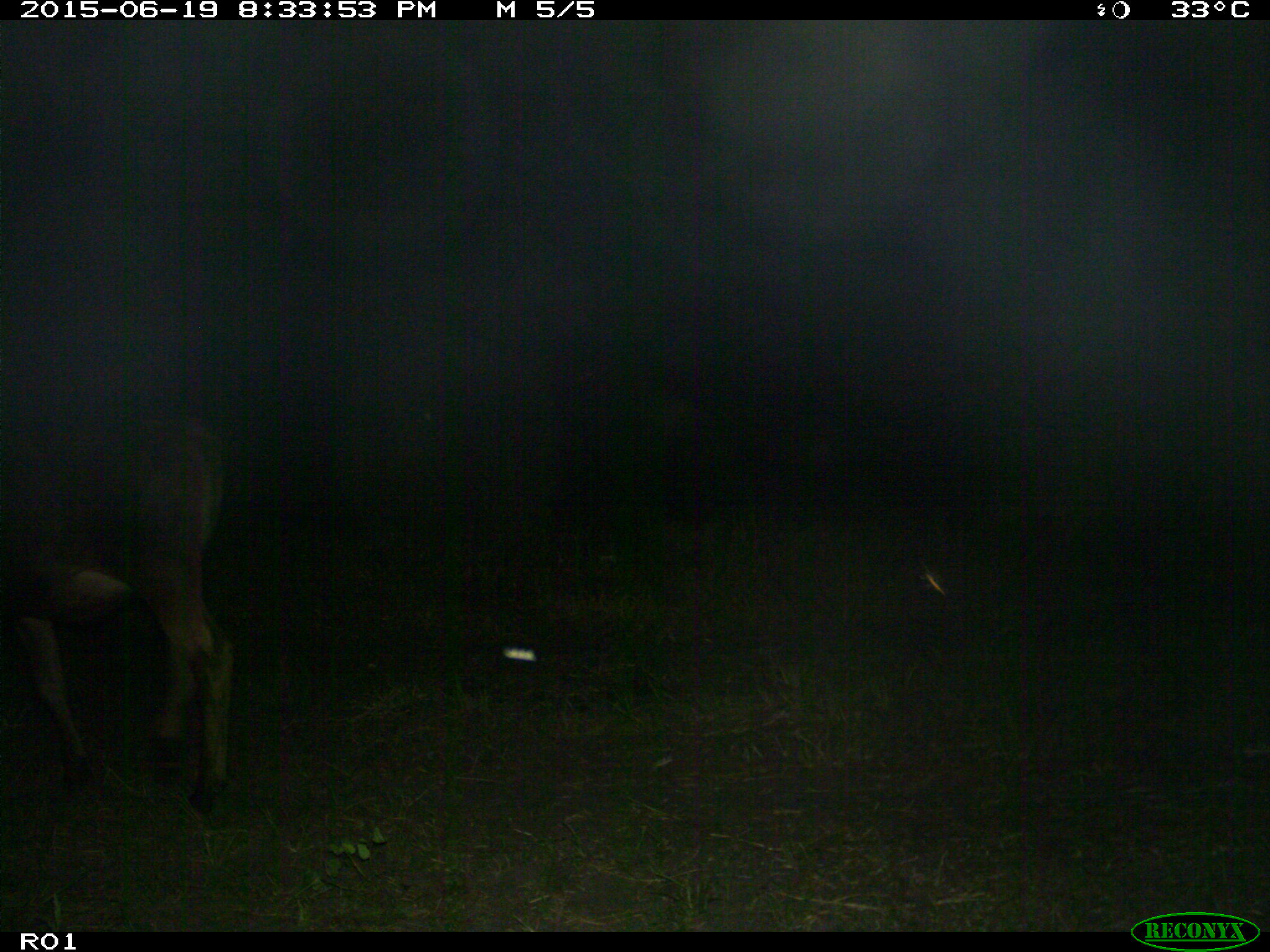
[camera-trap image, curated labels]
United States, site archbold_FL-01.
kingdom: Animalia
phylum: Chordata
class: Mammalia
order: Artiodactyla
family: Bovidae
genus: Bos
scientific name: Bos taurus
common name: domestic cow